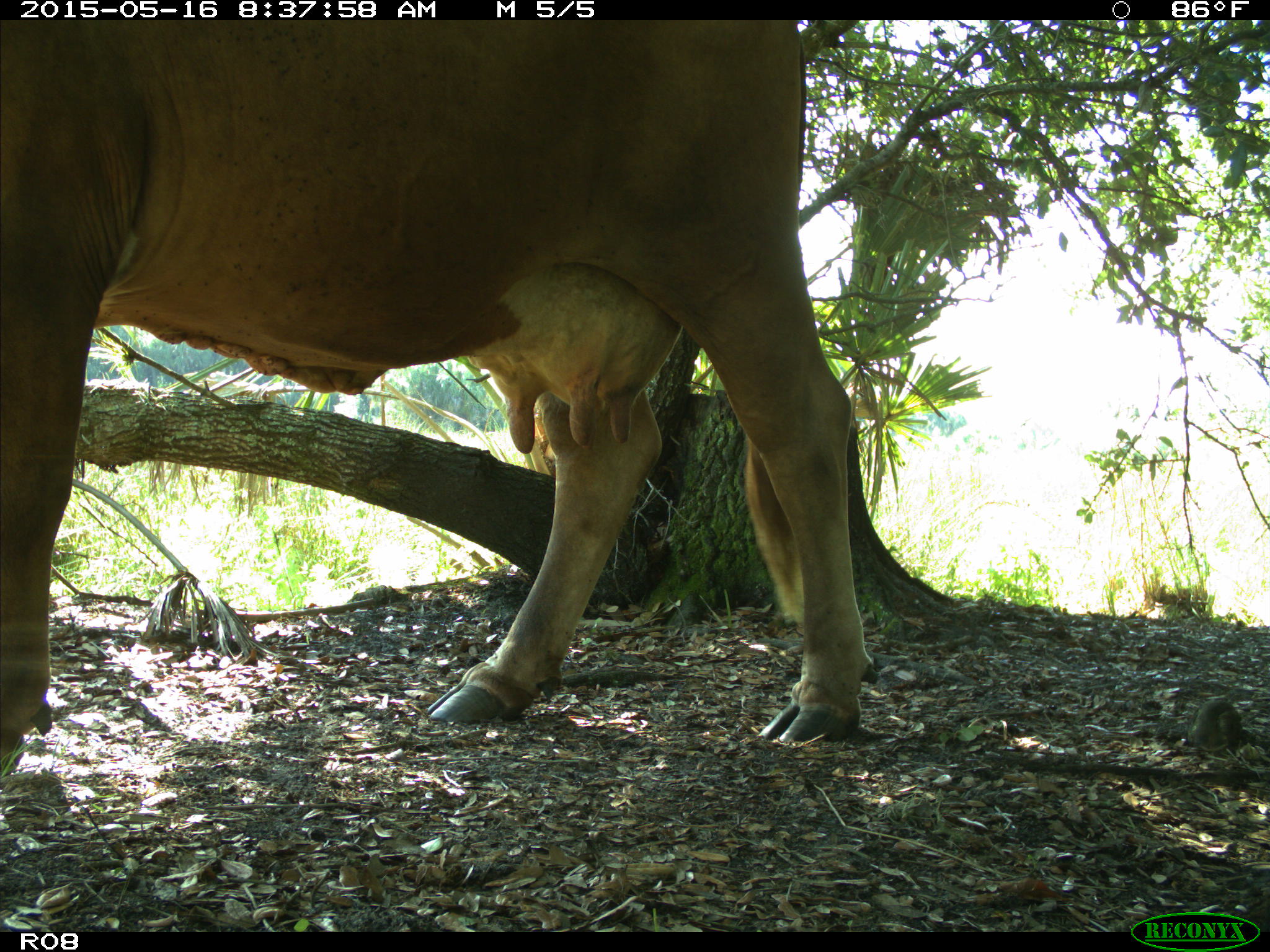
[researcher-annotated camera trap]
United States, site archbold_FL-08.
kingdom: Animalia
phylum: Chordata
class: Mammalia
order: Artiodactyla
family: Bovidae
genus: Bos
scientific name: Bos taurus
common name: domestic cow